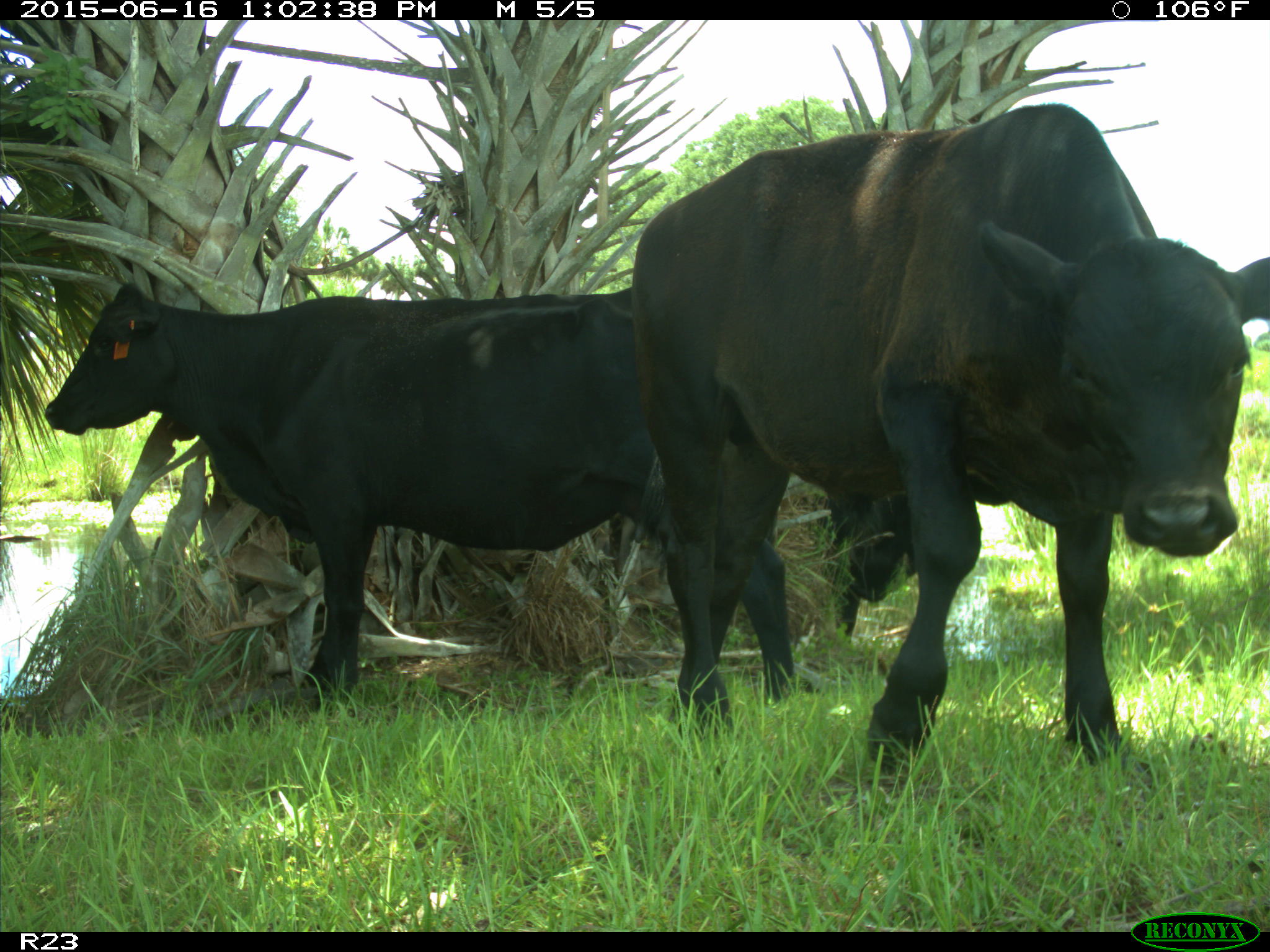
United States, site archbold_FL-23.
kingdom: Animalia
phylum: Chordata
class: Mammalia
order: Artiodactyla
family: Bovidae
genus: Bos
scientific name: Bos taurus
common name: domestic cow